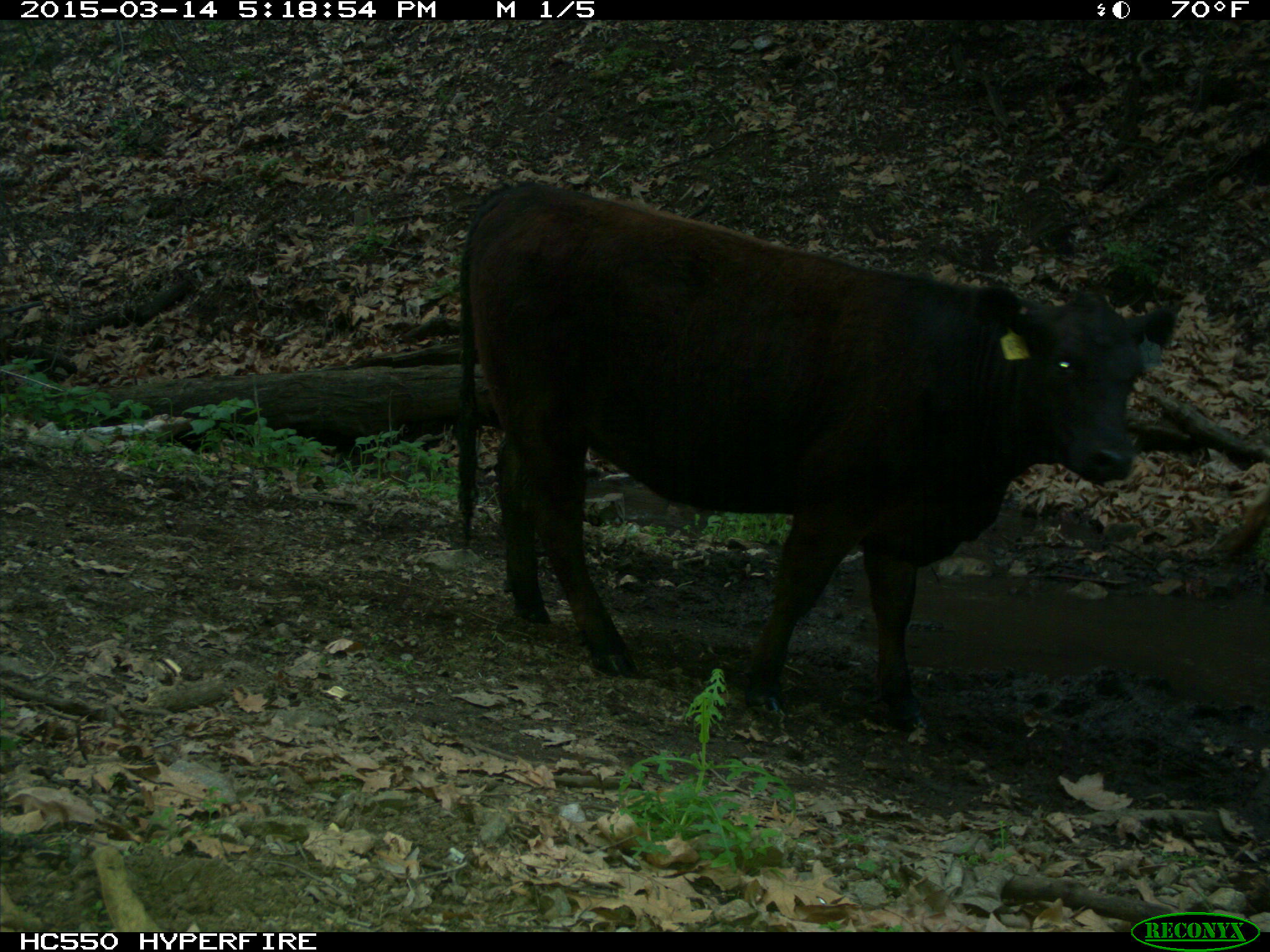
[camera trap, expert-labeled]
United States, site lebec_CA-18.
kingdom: Animalia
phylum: Chordata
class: Mammalia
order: Artiodactyla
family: Bovidae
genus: Bos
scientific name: Bos taurus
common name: domestic cow